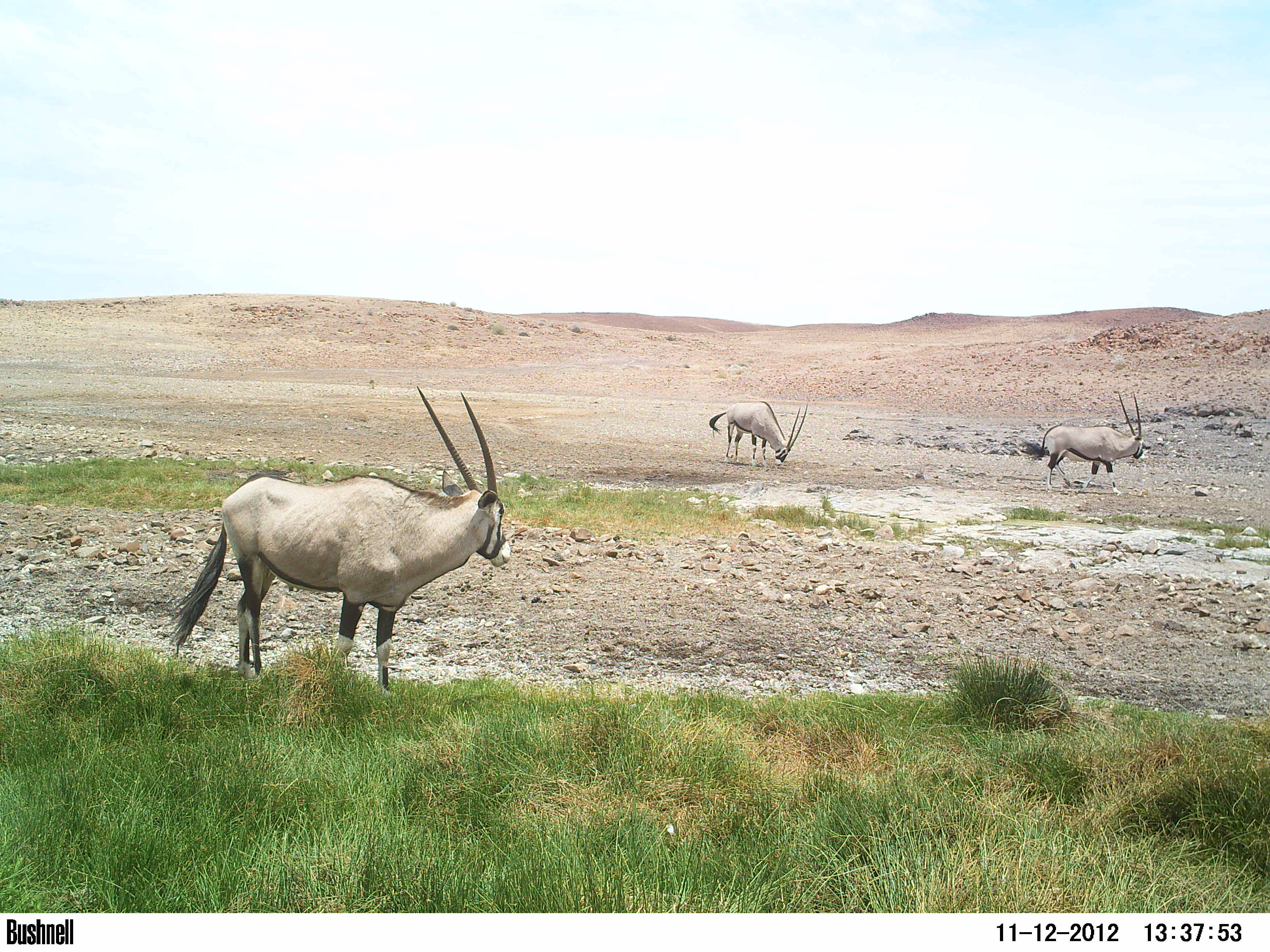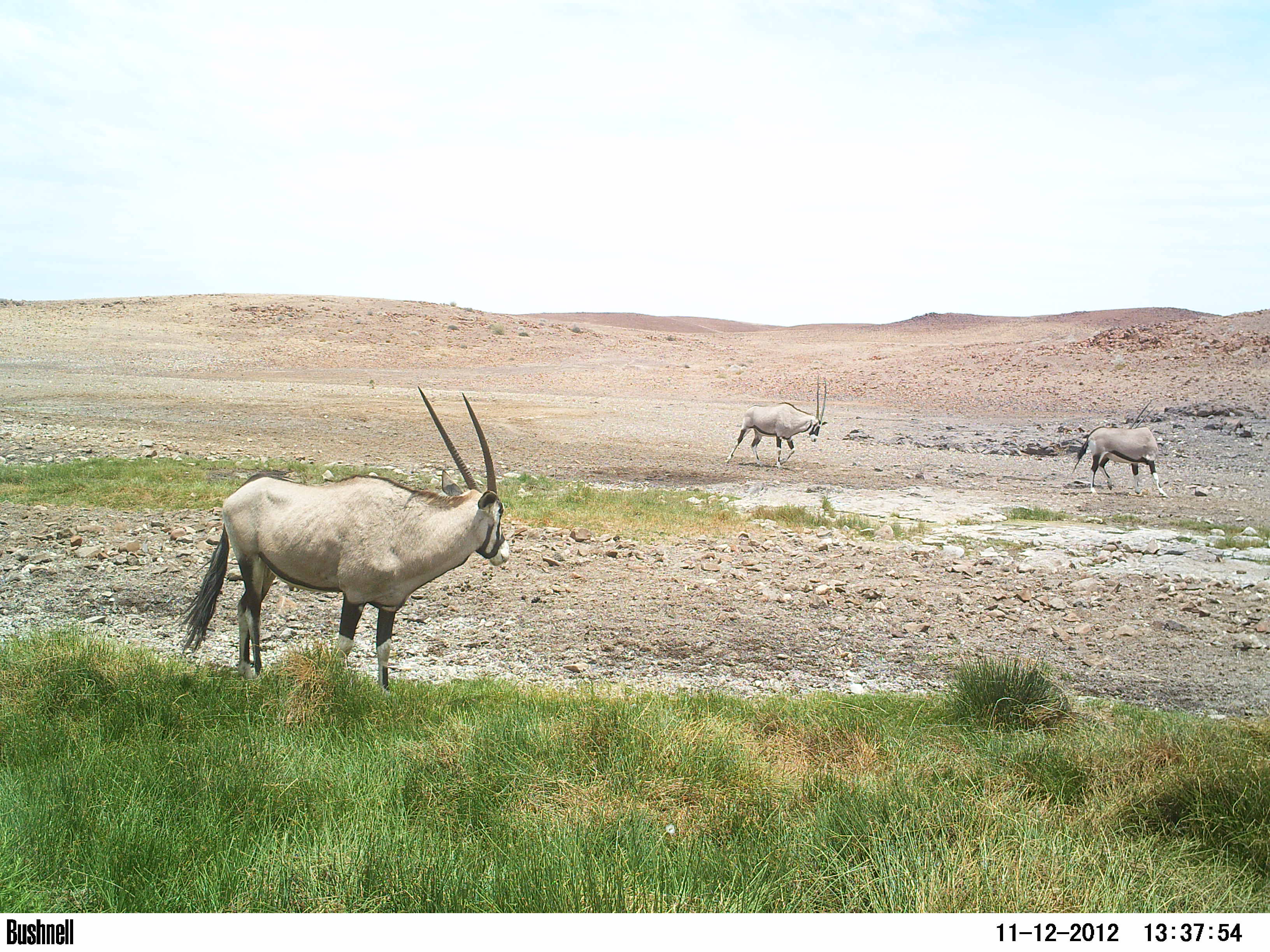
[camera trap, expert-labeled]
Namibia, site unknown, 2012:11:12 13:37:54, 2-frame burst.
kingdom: Animalia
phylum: Chordata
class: Mammalia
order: Artiodactyla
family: Bovidae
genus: Oryx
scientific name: Oryx gazella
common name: gemsbok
Oryx gazella (gemsbok).